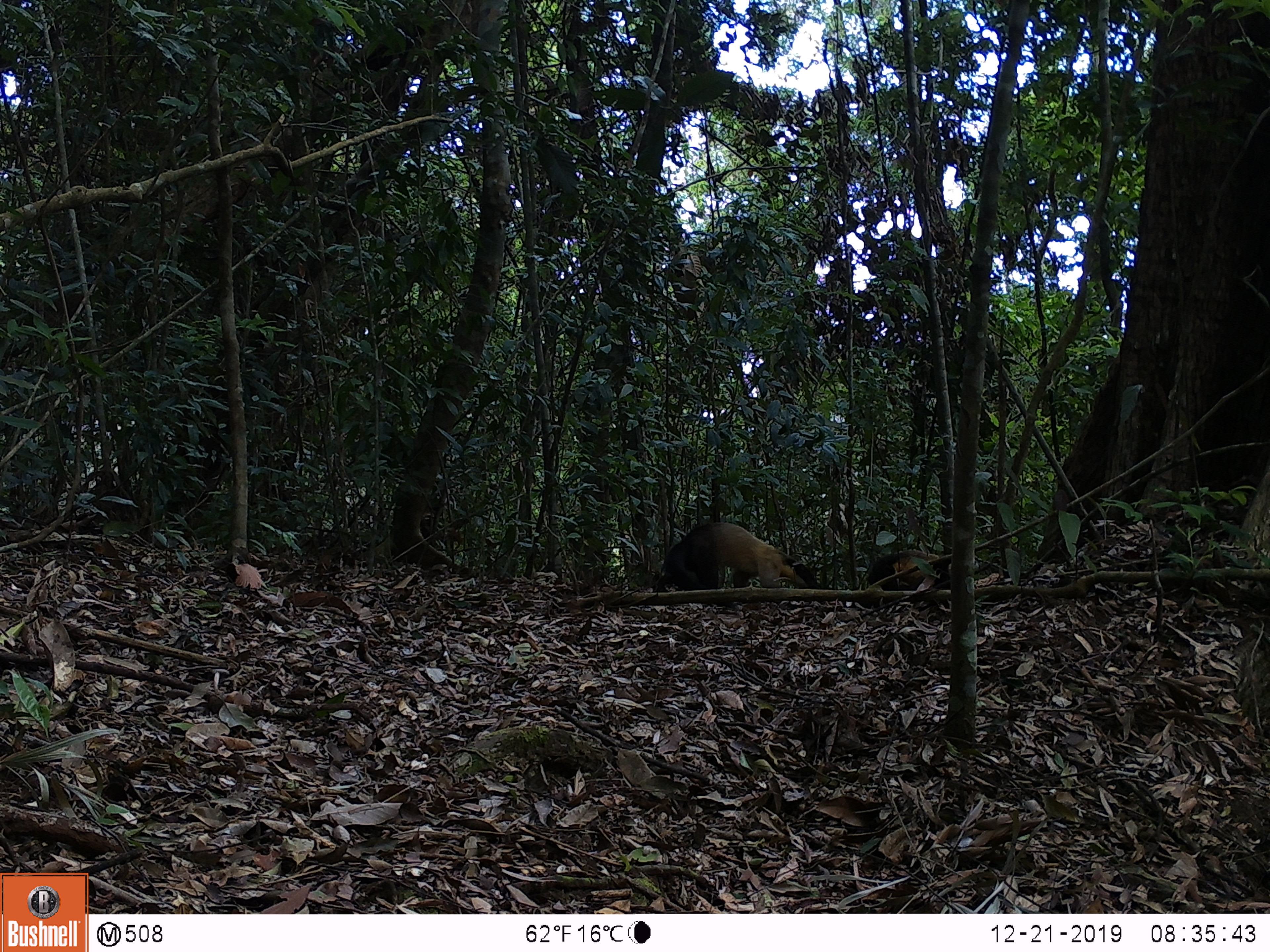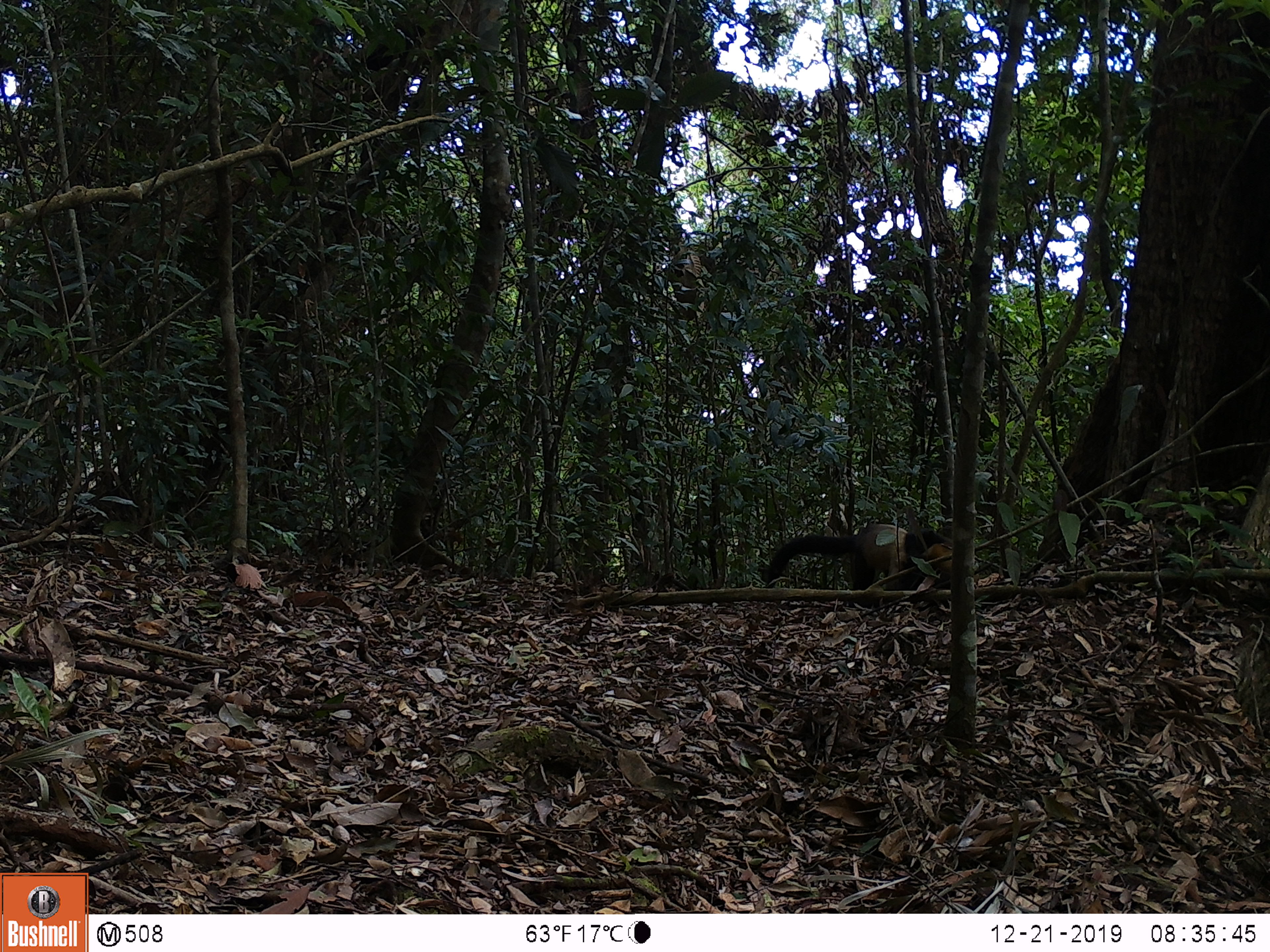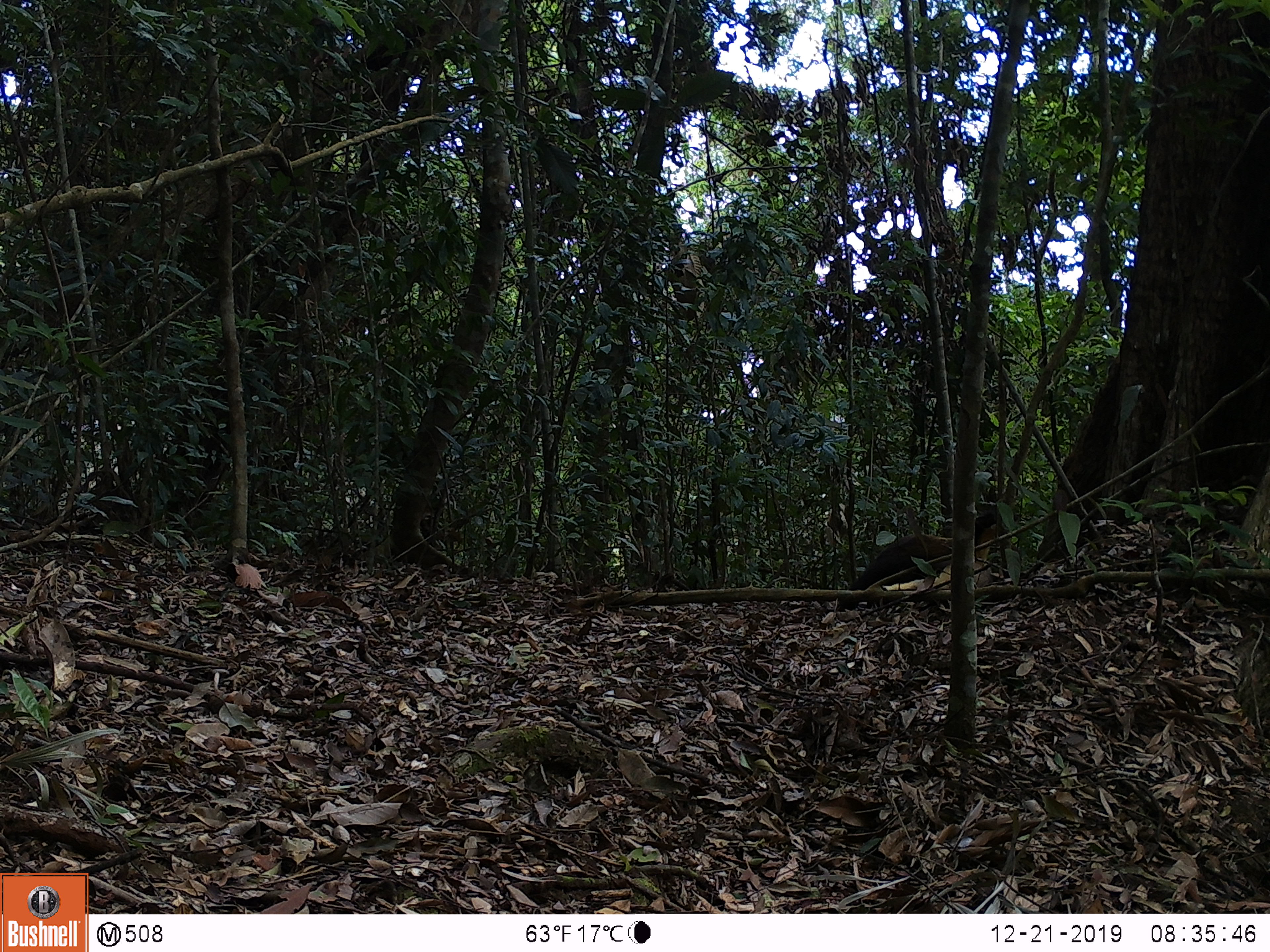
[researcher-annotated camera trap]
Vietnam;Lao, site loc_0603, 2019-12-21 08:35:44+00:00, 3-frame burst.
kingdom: Animalia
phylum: Chordata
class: Mammalia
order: Carnivora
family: Mustelidae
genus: Martes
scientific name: Martes flavigula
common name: yellow-throated marten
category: yellow throated marten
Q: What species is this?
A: Yellow throated marten (yellow-throated marten) (Martes flavigula).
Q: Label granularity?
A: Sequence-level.